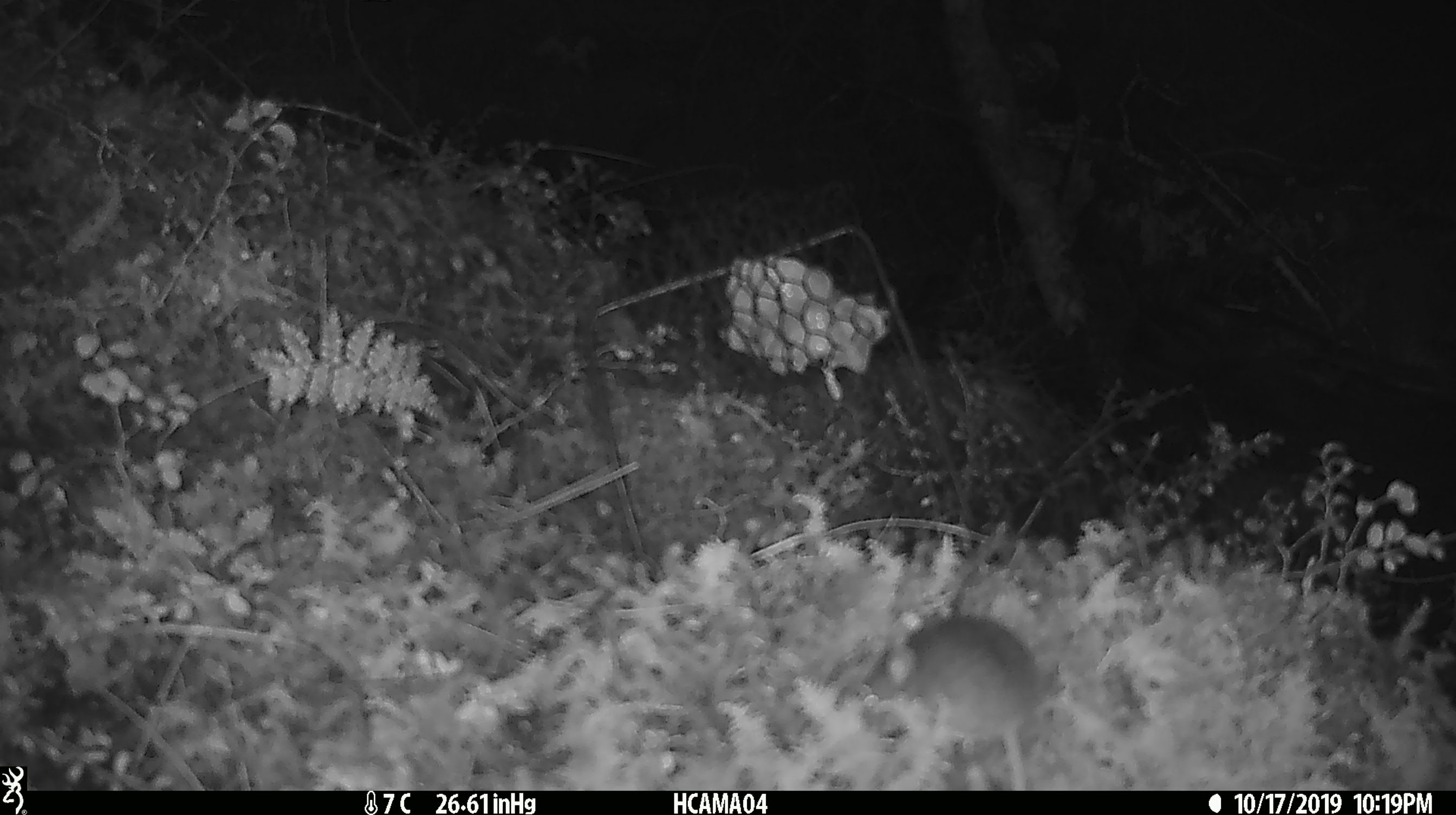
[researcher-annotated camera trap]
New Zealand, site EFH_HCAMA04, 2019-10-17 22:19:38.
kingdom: Animalia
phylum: Chordata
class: Mammalia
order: Rodentia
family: Muridae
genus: Mus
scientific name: Mus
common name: mouse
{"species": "mouse (Mus)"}